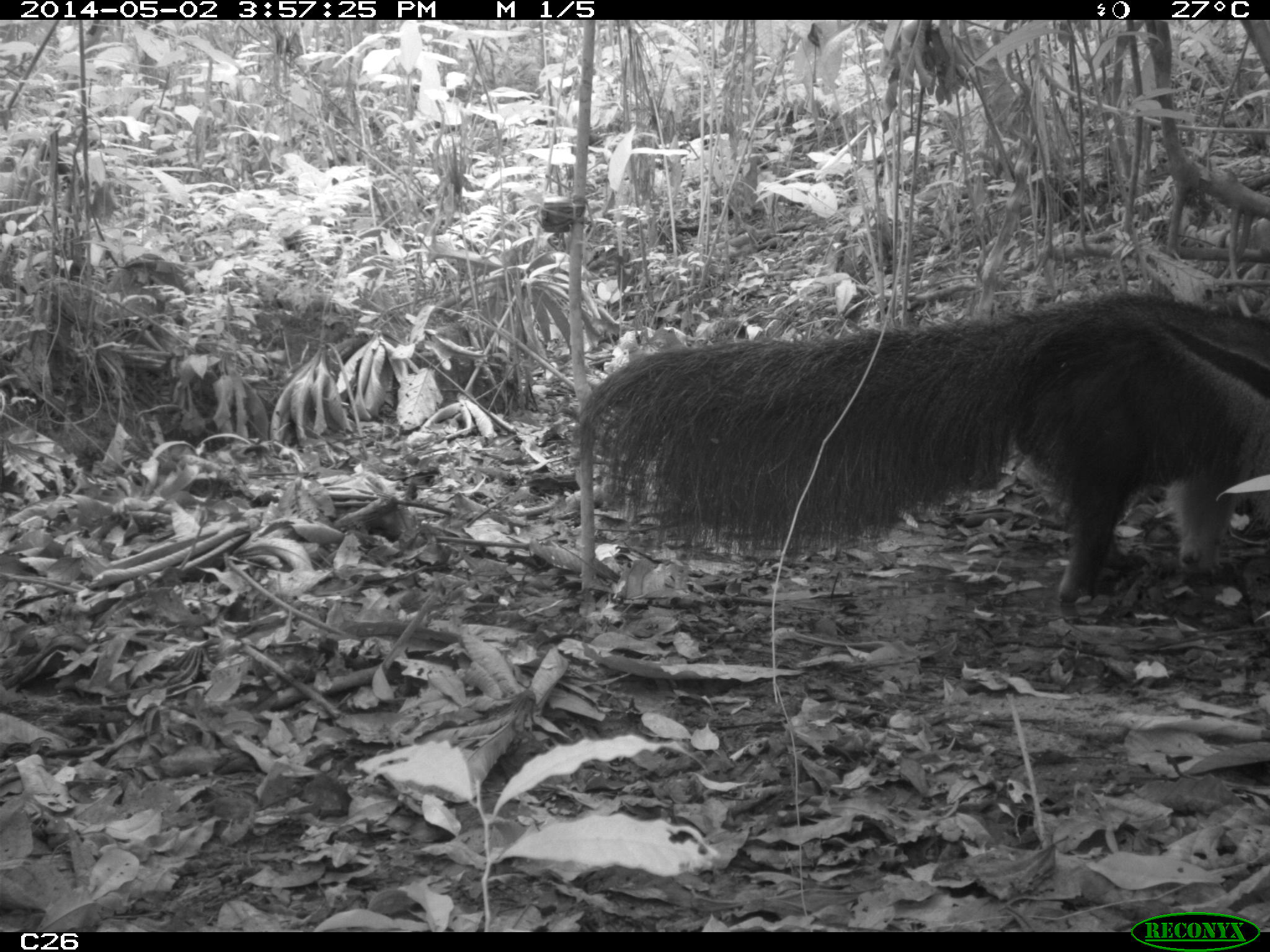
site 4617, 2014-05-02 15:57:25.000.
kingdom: Animalia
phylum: Chordata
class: Mammalia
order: Pilosa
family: Myrmecophagidae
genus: Myrmecophaga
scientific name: Myrmecophaga tridactyla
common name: giant anteater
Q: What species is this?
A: Myrmecophaga tridactyla (giant anteater).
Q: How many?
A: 3.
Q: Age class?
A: Adult.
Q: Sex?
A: Male.